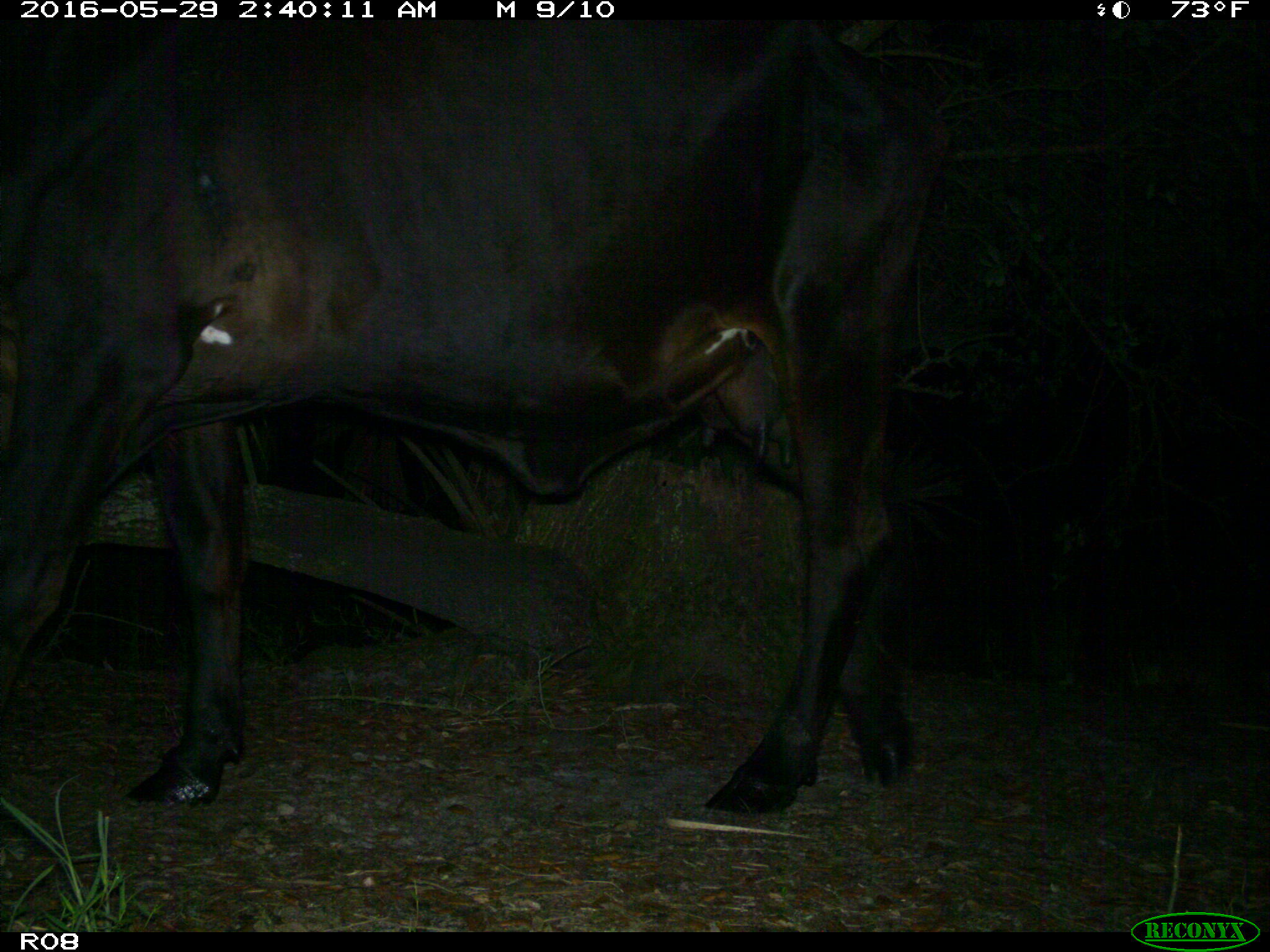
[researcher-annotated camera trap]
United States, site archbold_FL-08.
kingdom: Animalia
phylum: Chordata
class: Mammalia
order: Artiodactyla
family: Bovidae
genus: Bos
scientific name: Bos taurus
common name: domestic cow